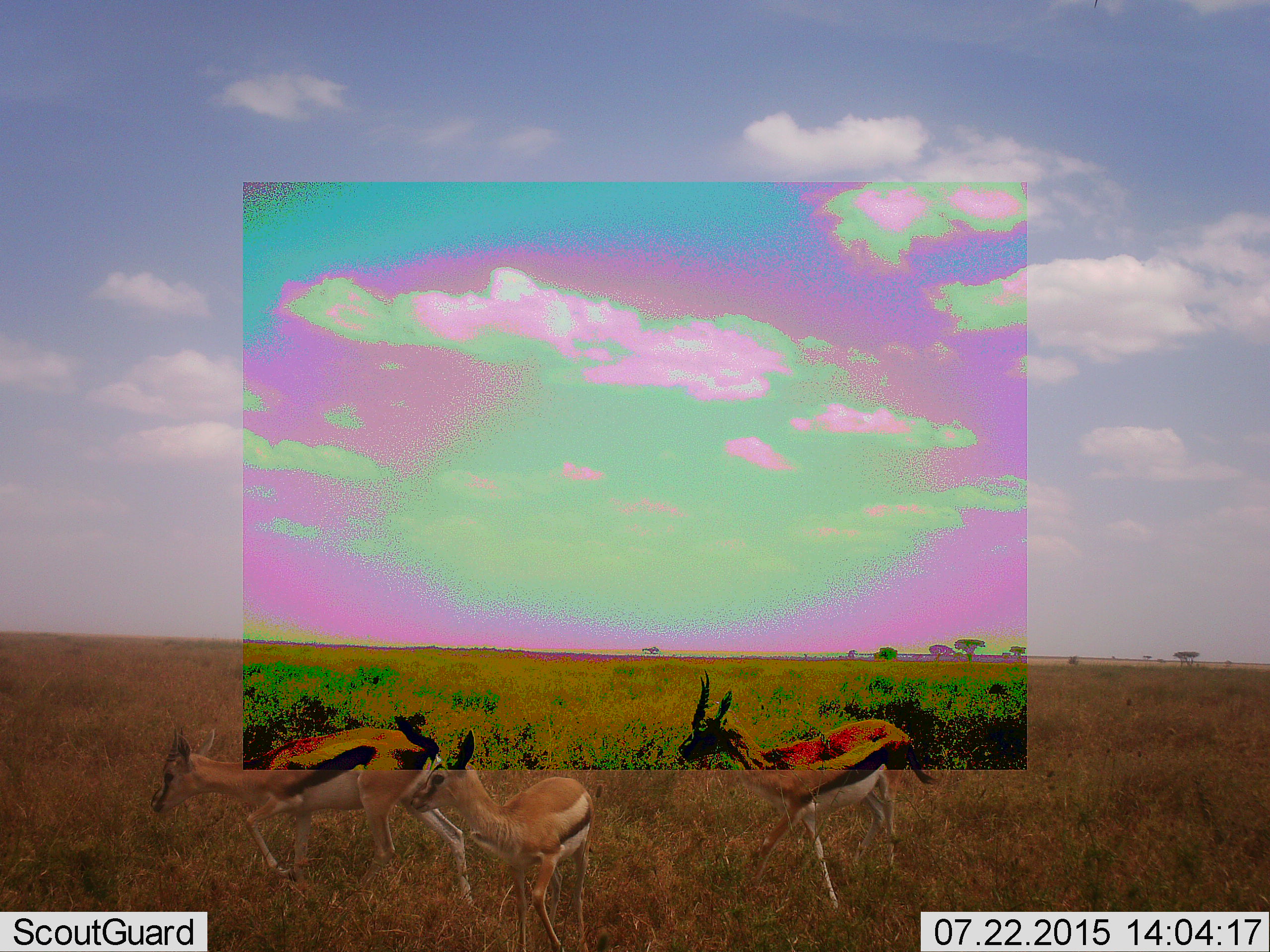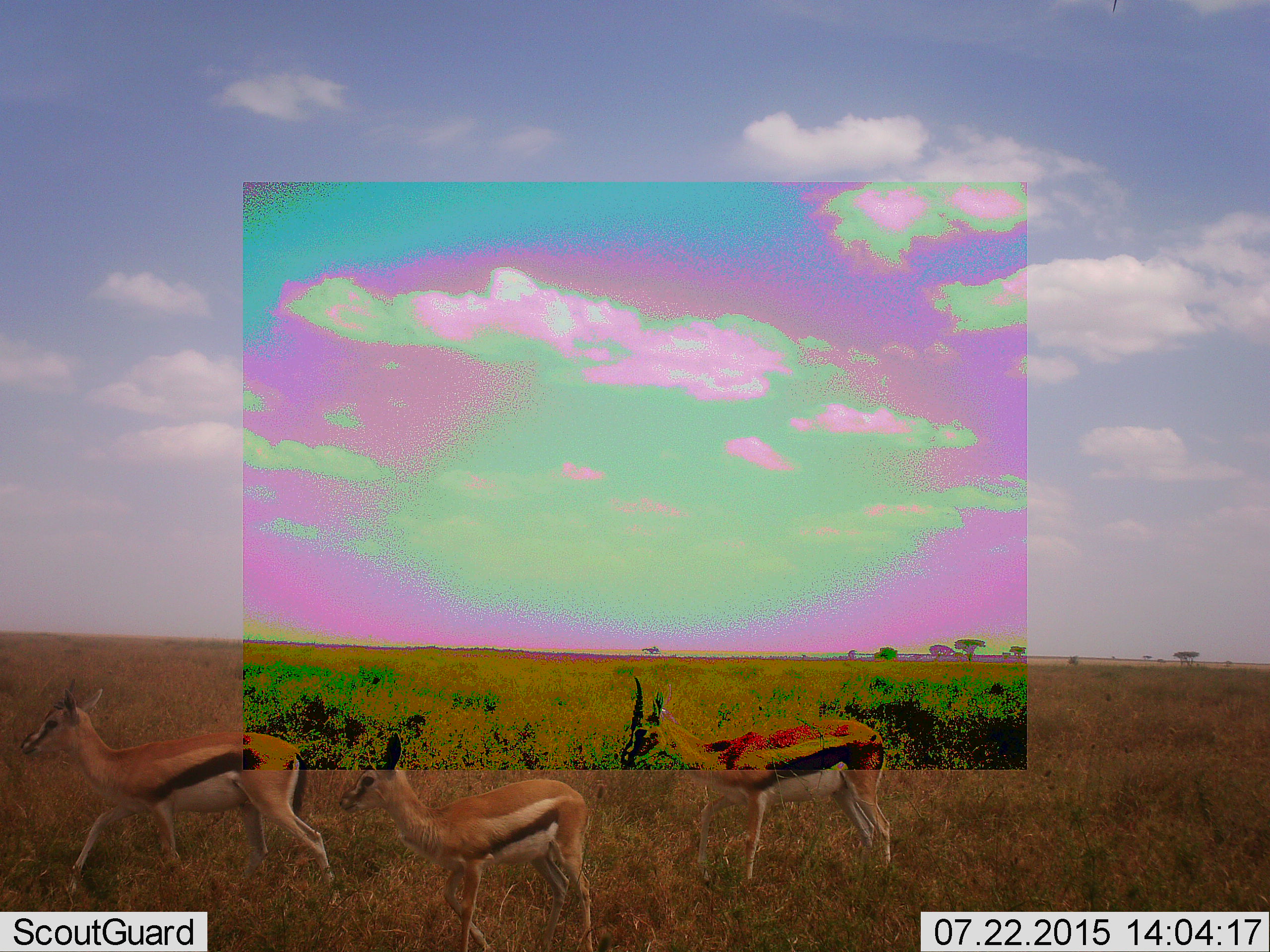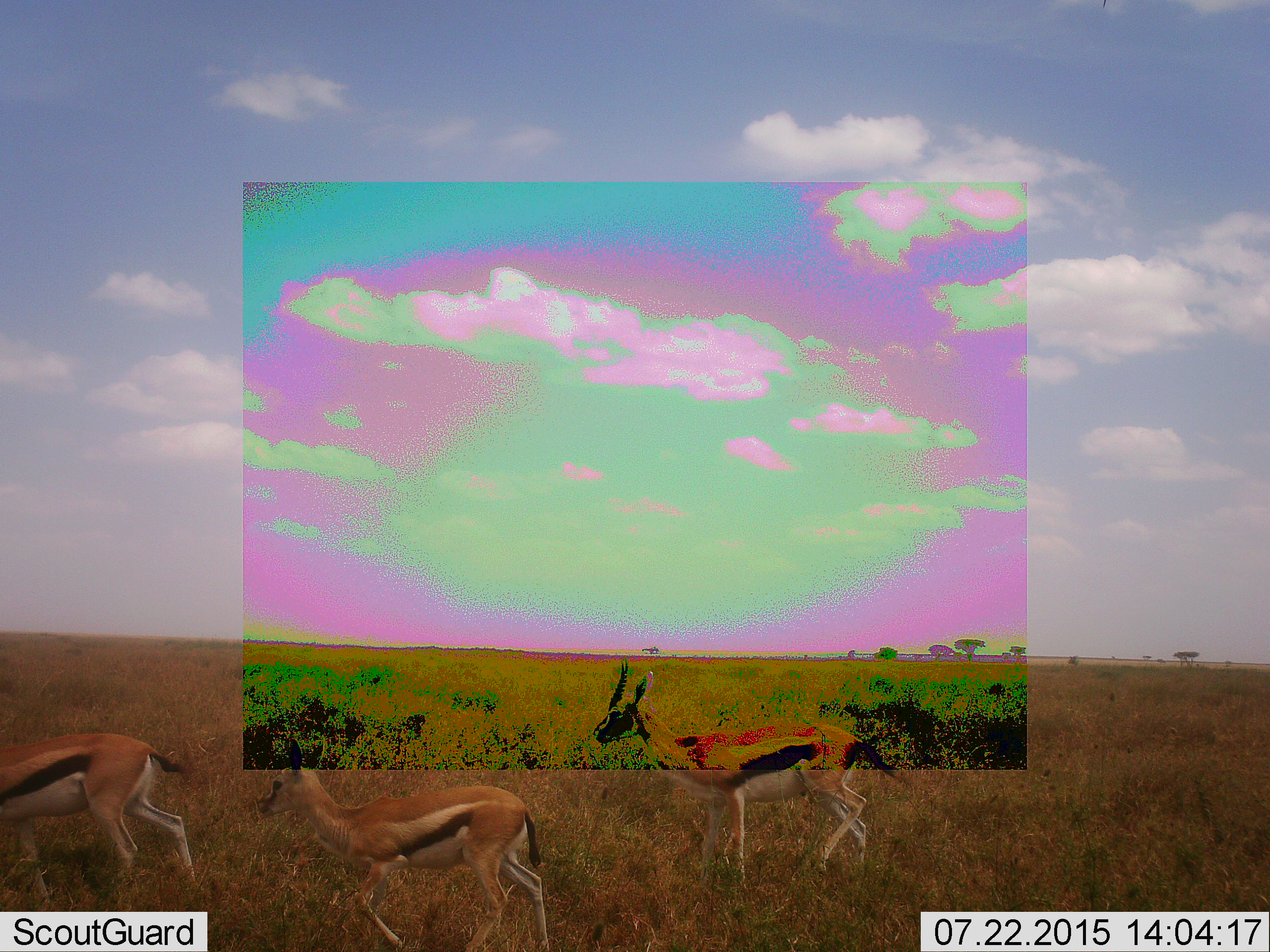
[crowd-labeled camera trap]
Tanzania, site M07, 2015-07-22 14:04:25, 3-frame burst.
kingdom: Animalia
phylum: Chordata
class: Mammalia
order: Artiodactyla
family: Bovidae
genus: Eudorcas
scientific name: Eudorcas thomsonii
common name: thomson's gazelle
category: gazellethomsons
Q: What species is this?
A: Gazellethomsons (thomson's gazelle) (Eudorcas thomsonii).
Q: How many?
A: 3.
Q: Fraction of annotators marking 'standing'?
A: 12%.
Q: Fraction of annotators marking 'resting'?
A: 0%.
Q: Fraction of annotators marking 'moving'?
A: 100%.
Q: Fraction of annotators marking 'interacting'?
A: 0%.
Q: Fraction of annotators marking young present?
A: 50%.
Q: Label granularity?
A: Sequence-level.